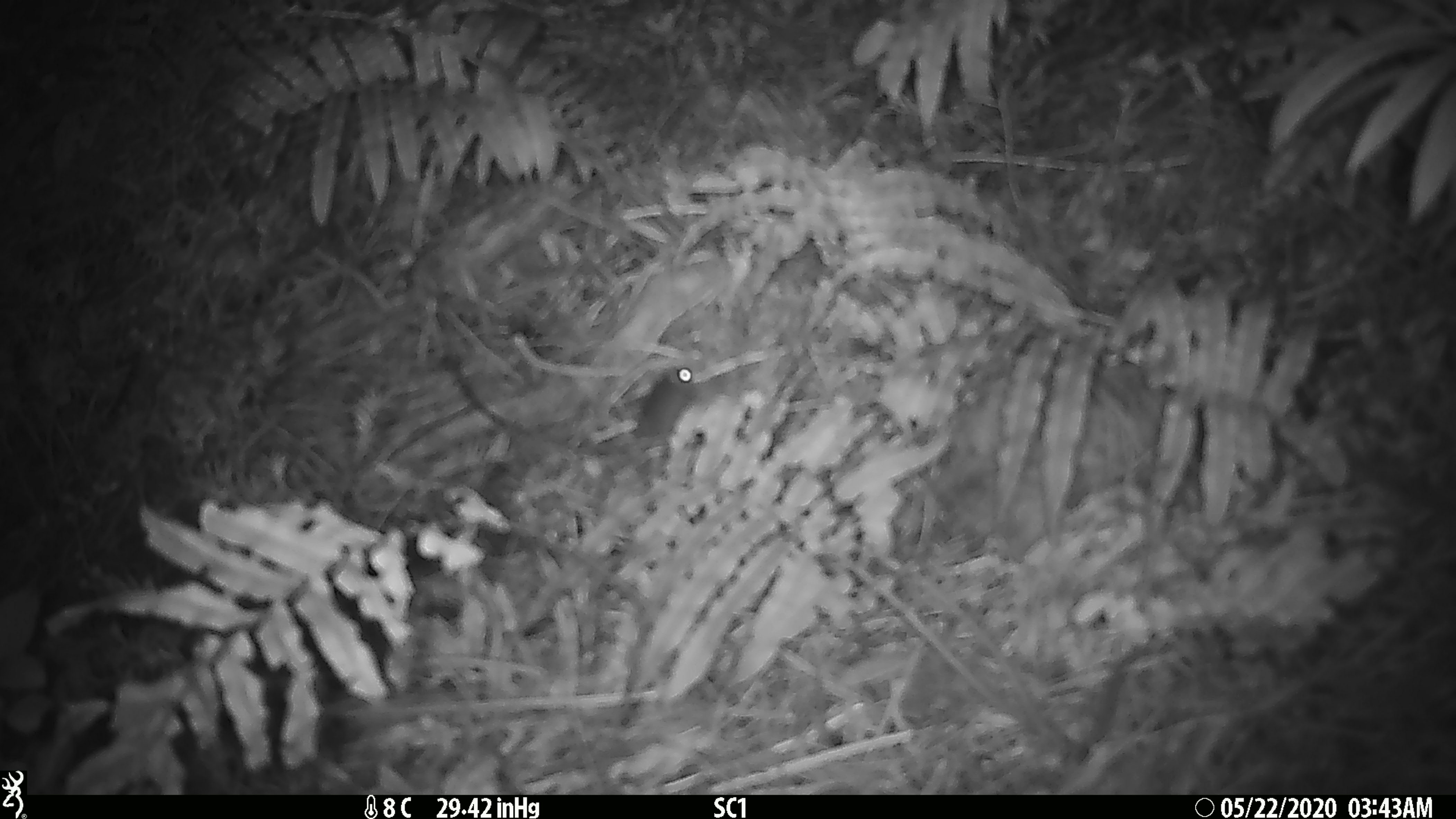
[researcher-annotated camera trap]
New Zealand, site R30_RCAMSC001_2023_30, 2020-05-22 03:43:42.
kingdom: Animalia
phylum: Chordata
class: Mammalia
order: Rodentia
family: Muridae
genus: Mus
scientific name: Mus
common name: mouse